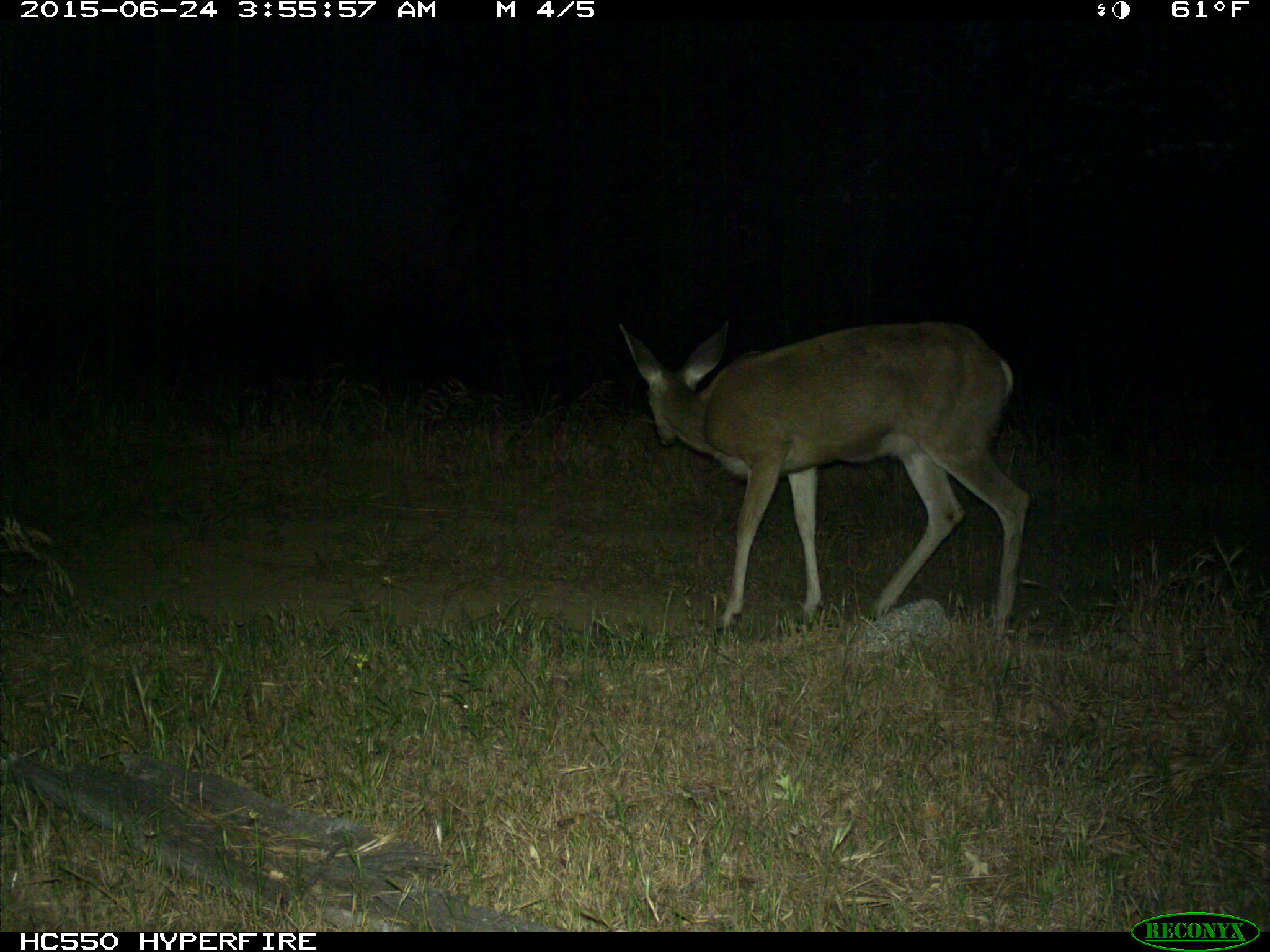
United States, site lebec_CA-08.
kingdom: Animalia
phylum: Chordata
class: Mammalia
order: Artiodactyla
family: Cervidae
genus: Odocoileus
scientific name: Odocoileus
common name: deer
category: unidentified deer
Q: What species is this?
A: Unidentified deer (deer) (Odocoileus).